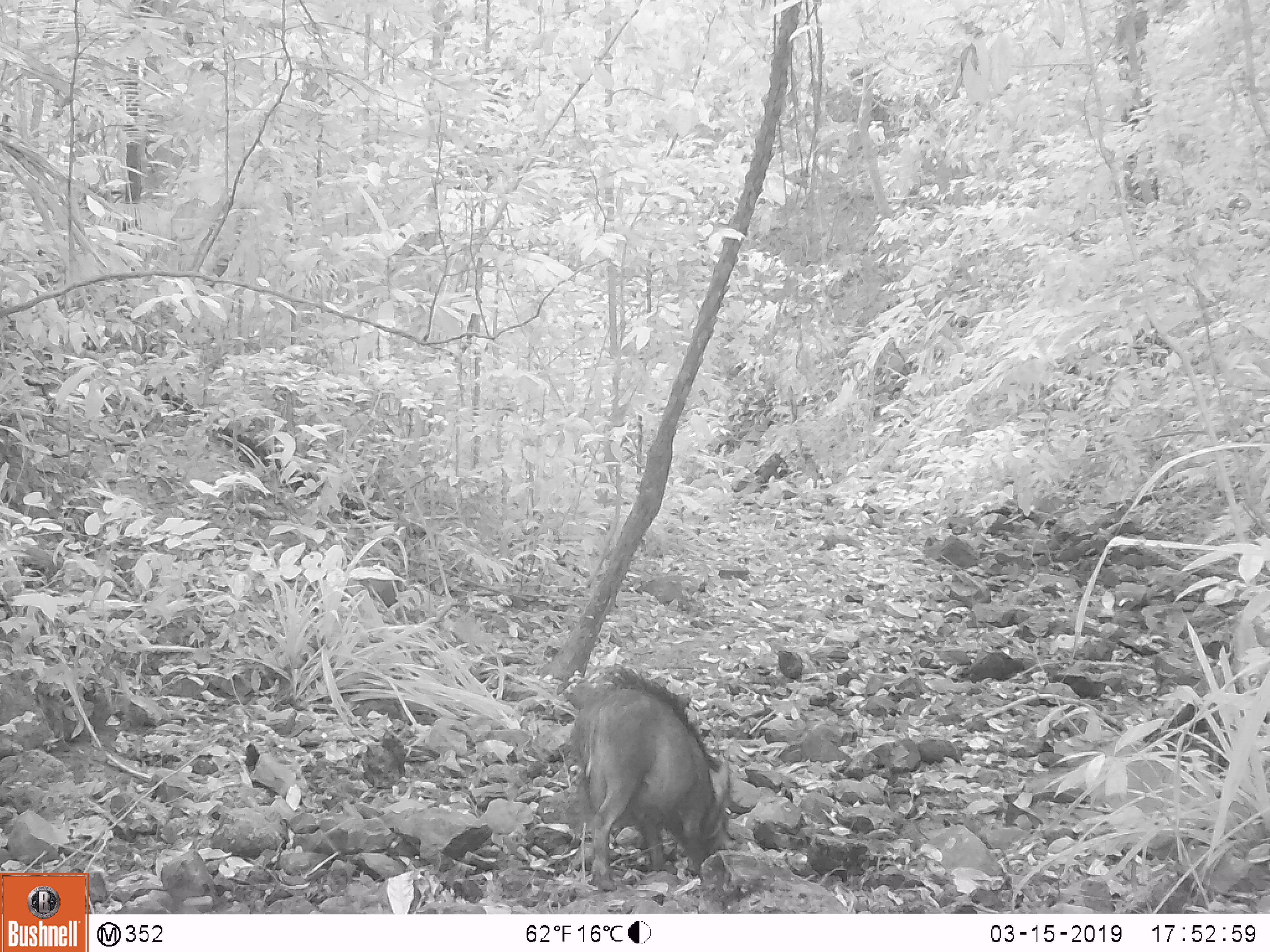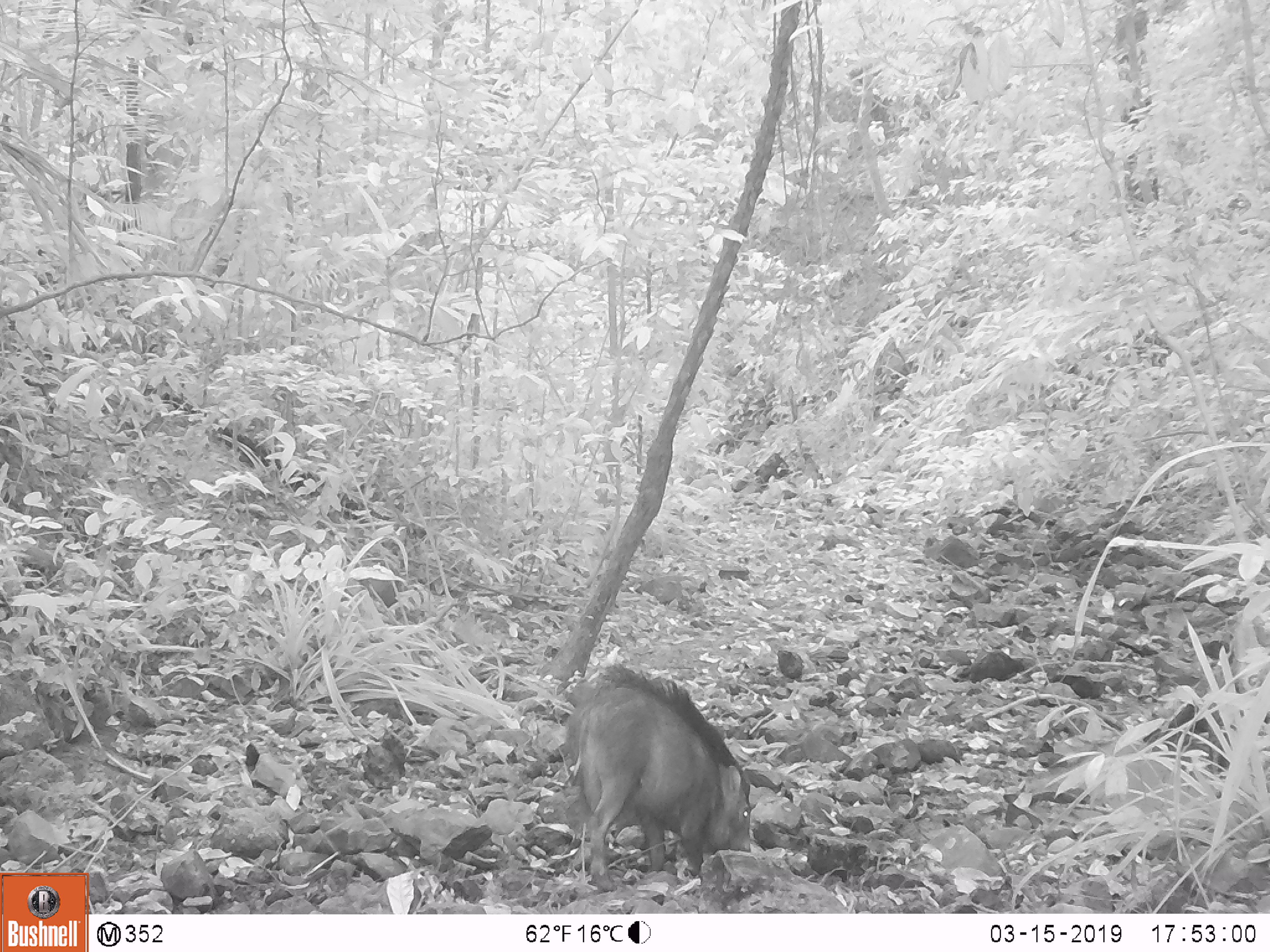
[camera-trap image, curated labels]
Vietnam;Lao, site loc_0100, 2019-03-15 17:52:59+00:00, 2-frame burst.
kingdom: Animalia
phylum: Chordata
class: Mammalia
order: Artiodactyla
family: Suidae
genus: Sus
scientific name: Sus scrofa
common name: eurasian wild pig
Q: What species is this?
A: Eurasian wild pig (Sus scrofa).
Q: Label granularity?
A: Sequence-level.